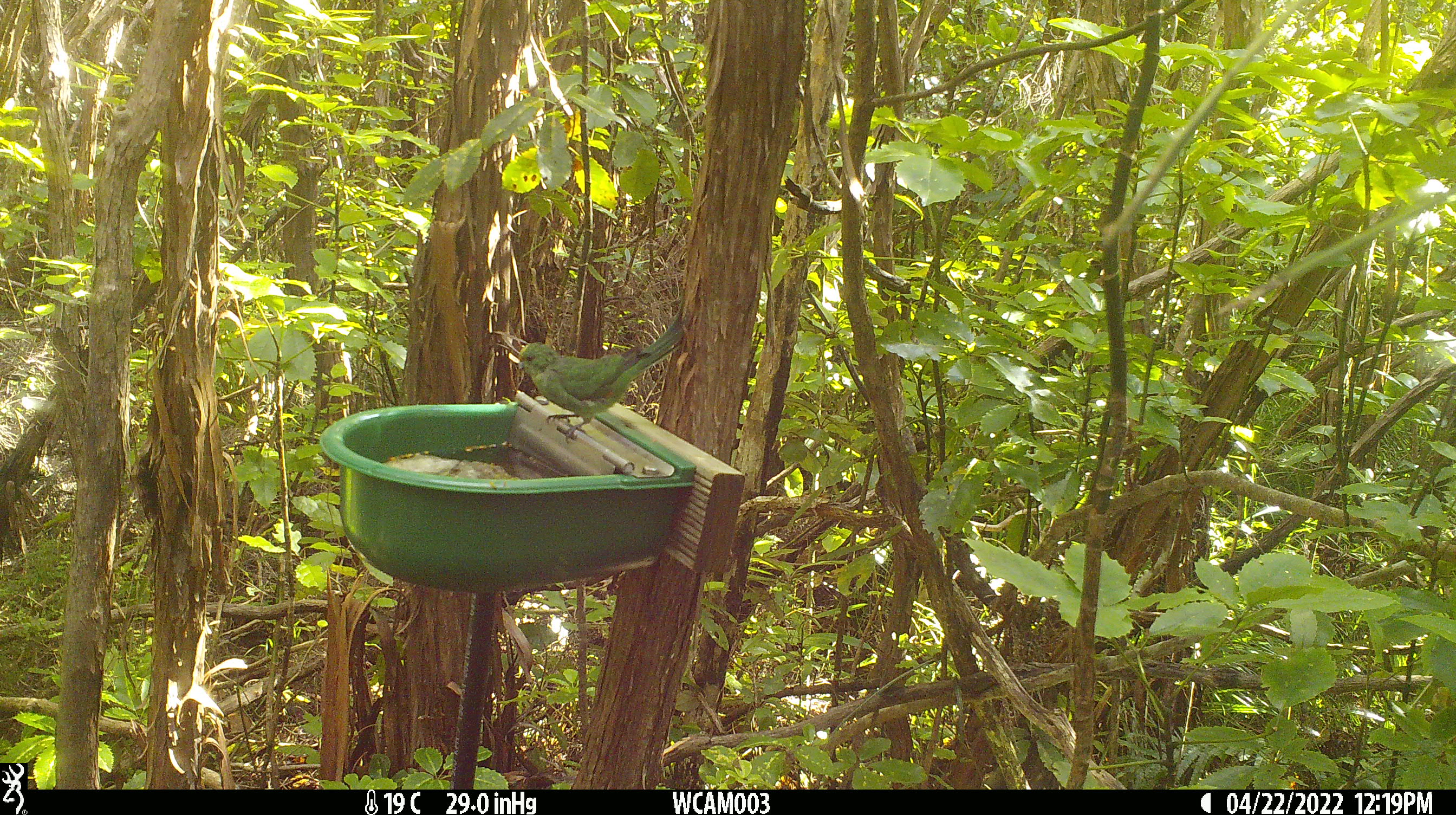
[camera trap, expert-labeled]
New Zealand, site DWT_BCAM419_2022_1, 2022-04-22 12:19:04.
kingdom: Animalia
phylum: Chordata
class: Aves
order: Psittaciformes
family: Psittaculidae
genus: Cyanoramphus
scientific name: Cyanoramphus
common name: parakeet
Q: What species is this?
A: Parakeet (Cyanoramphus).